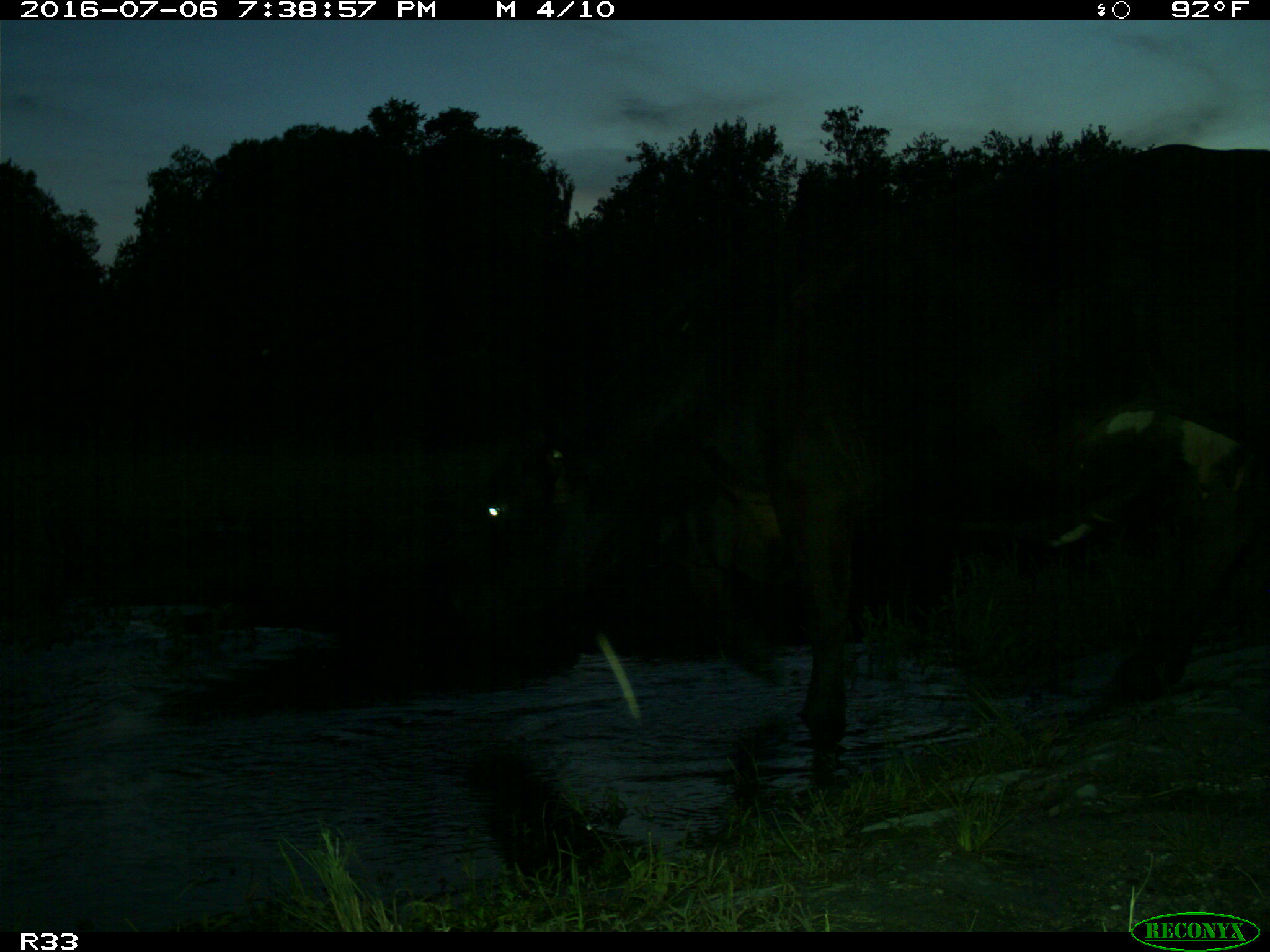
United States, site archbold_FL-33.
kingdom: Animalia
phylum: Chordata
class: Mammalia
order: Artiodactyla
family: Bovidae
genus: Bos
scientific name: Bos taurus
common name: domestic cow